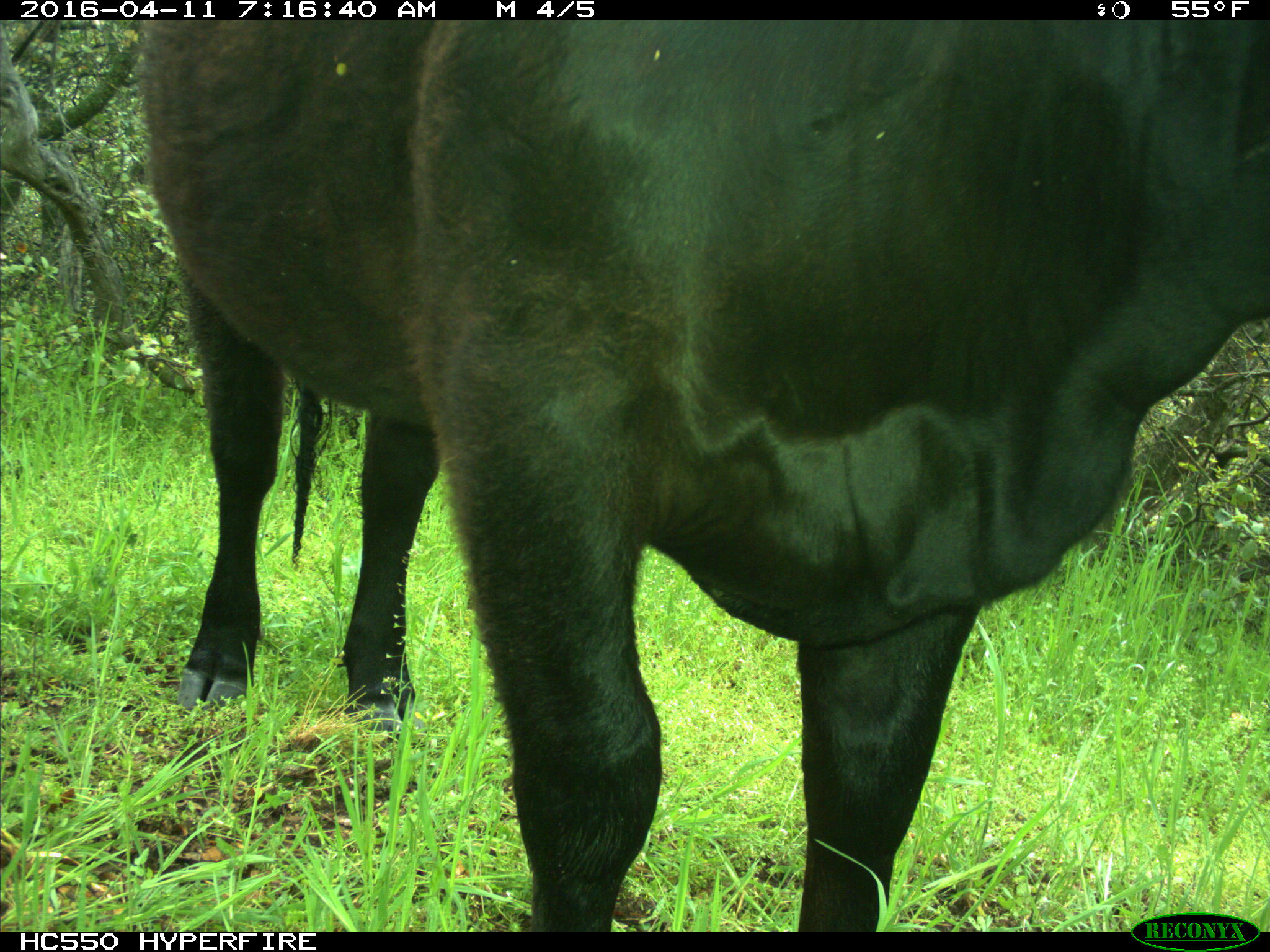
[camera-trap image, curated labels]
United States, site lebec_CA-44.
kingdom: Animalia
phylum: Chordata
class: Mammalia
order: Artiodactyla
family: Bovidae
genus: Bos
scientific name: Bos taurus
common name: domestic cow